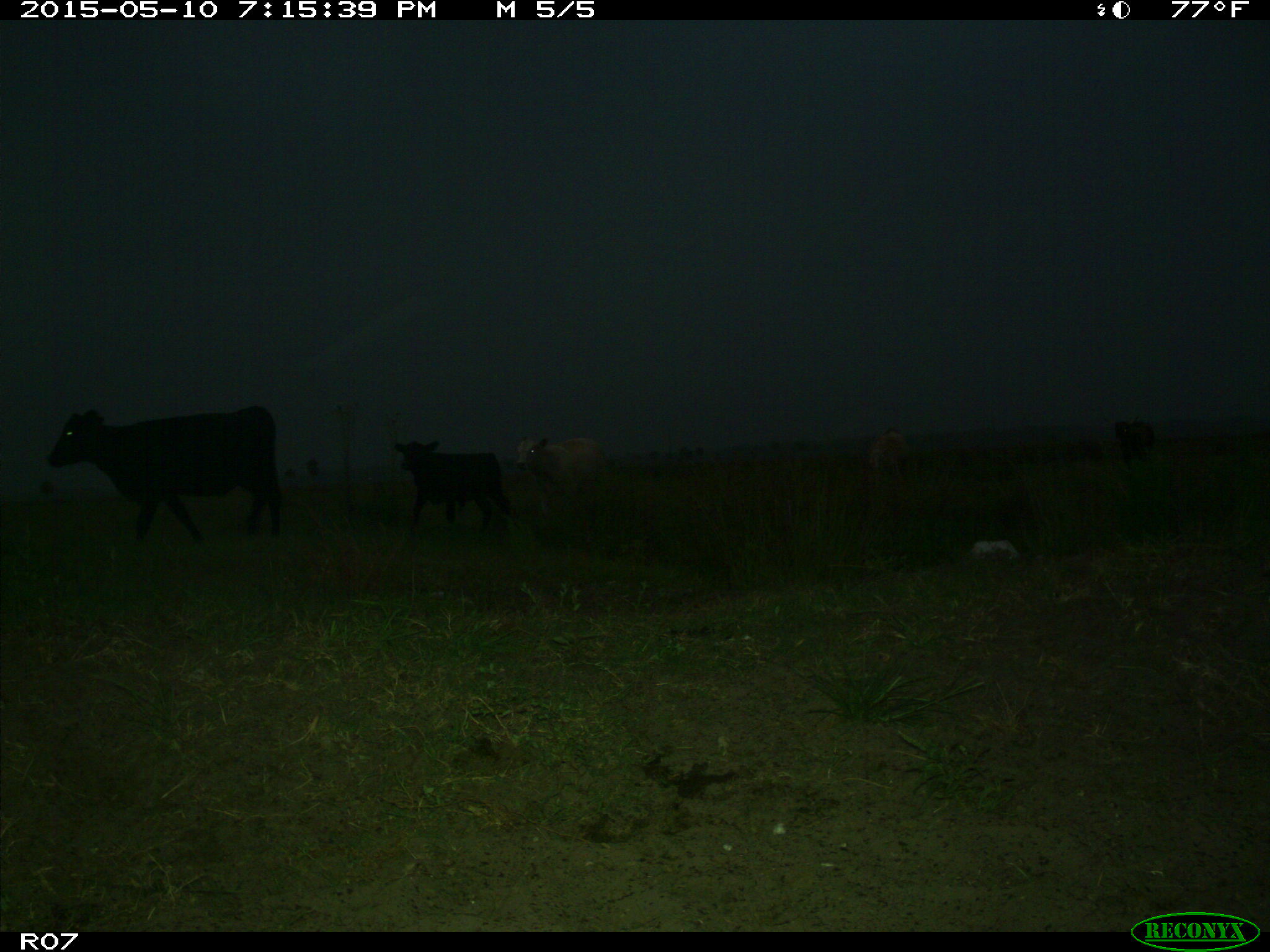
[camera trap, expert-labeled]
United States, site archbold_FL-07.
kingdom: Animalia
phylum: Chordata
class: Mammalia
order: Artiodactyla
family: Bovidae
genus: Bos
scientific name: Bos taurus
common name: domestic cow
Bos taurus (domestic cow).